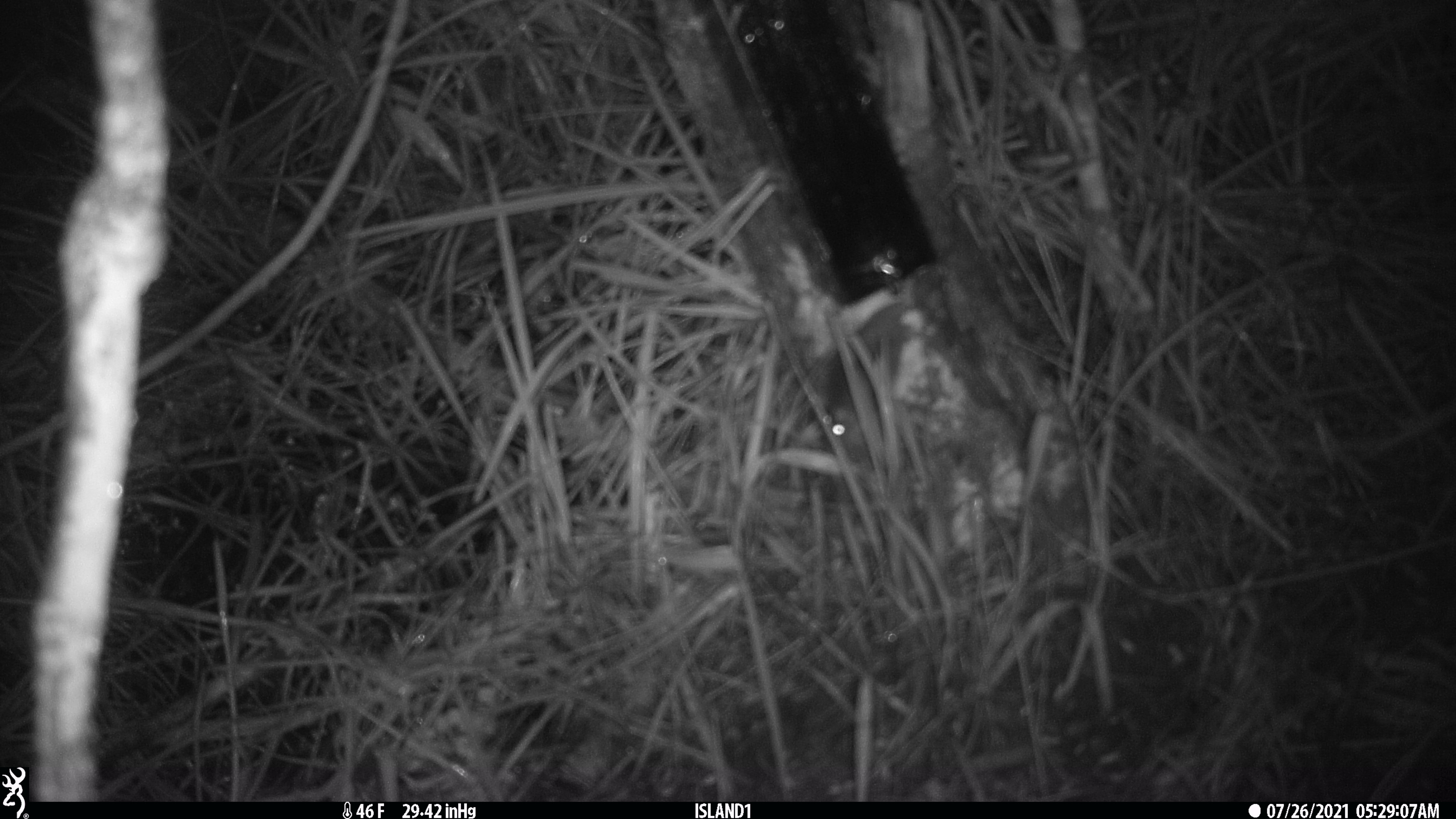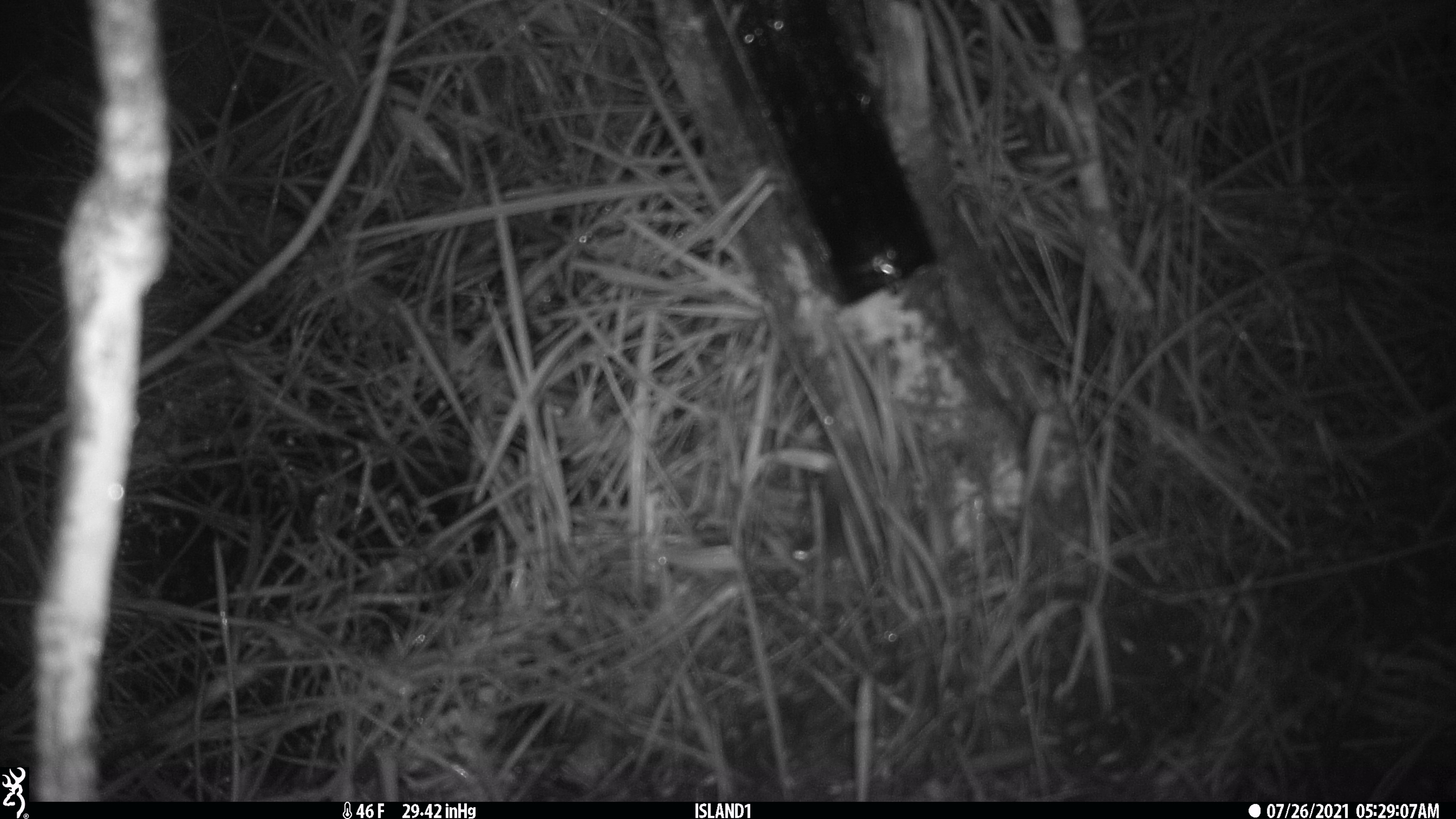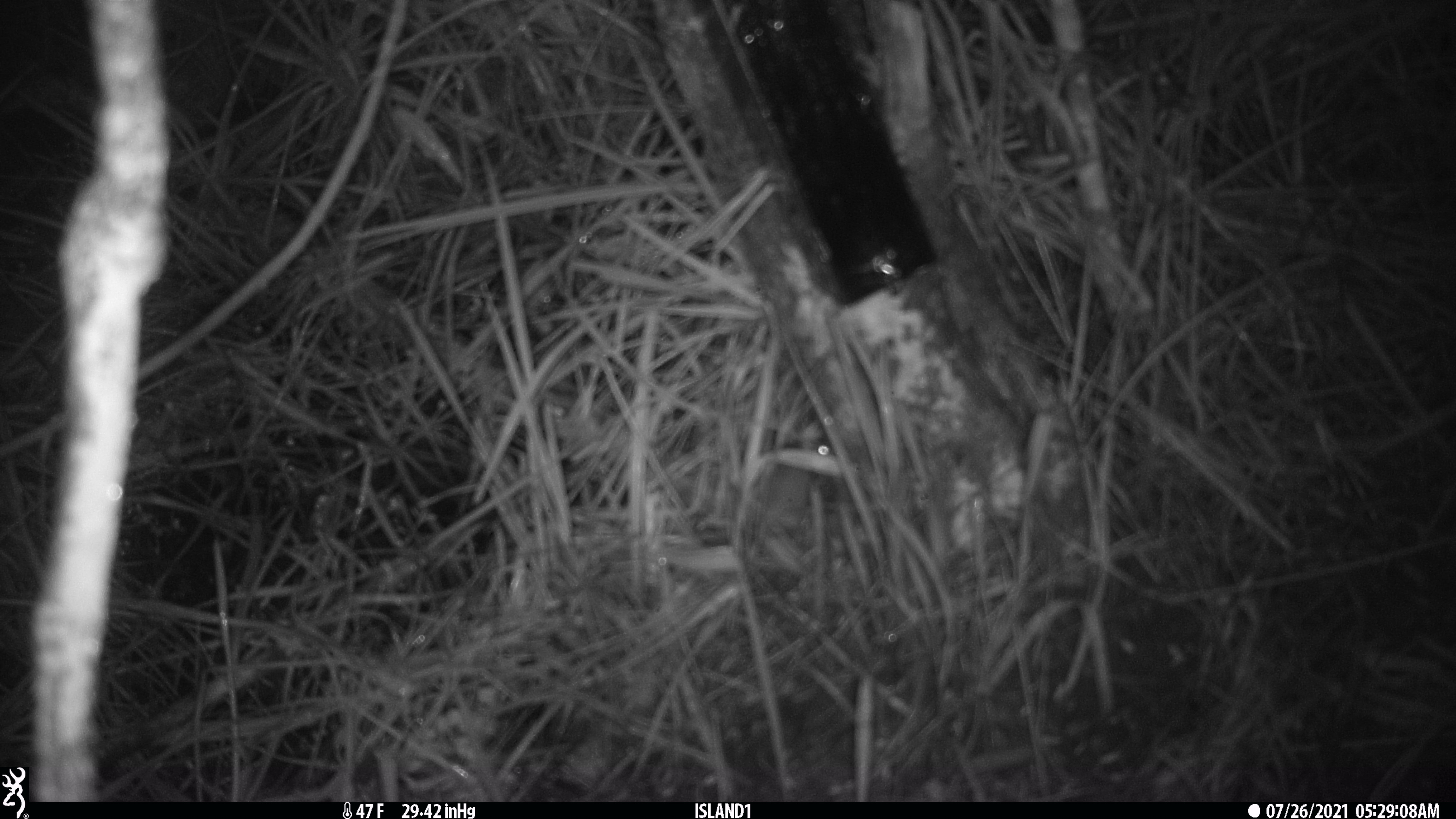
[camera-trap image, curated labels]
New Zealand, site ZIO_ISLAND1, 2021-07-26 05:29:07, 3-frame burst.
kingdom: Animalia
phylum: Chordata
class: Mammalia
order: Rodentia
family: Muridae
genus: Mus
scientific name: Mus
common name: mouse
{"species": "mouse (Mus)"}